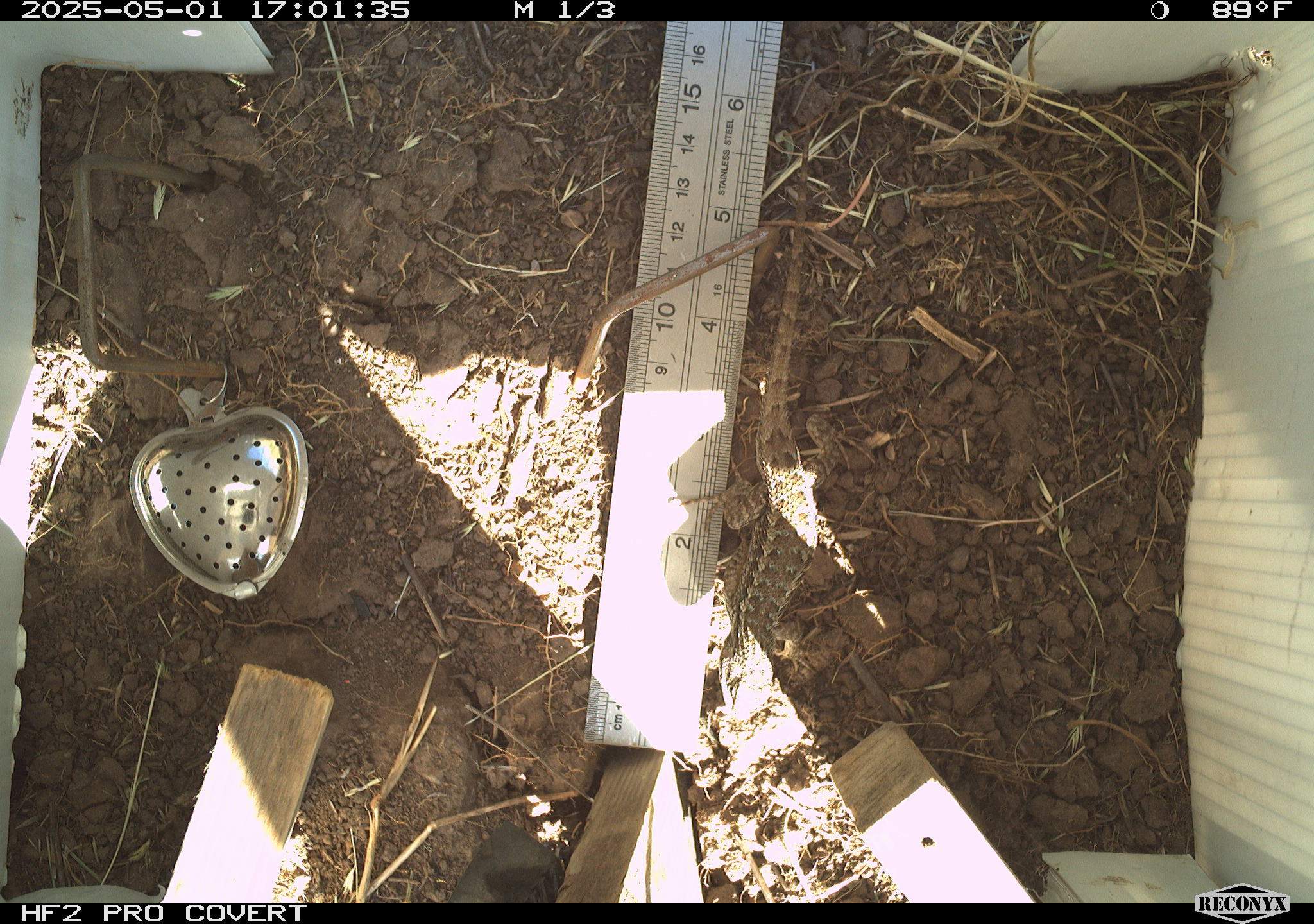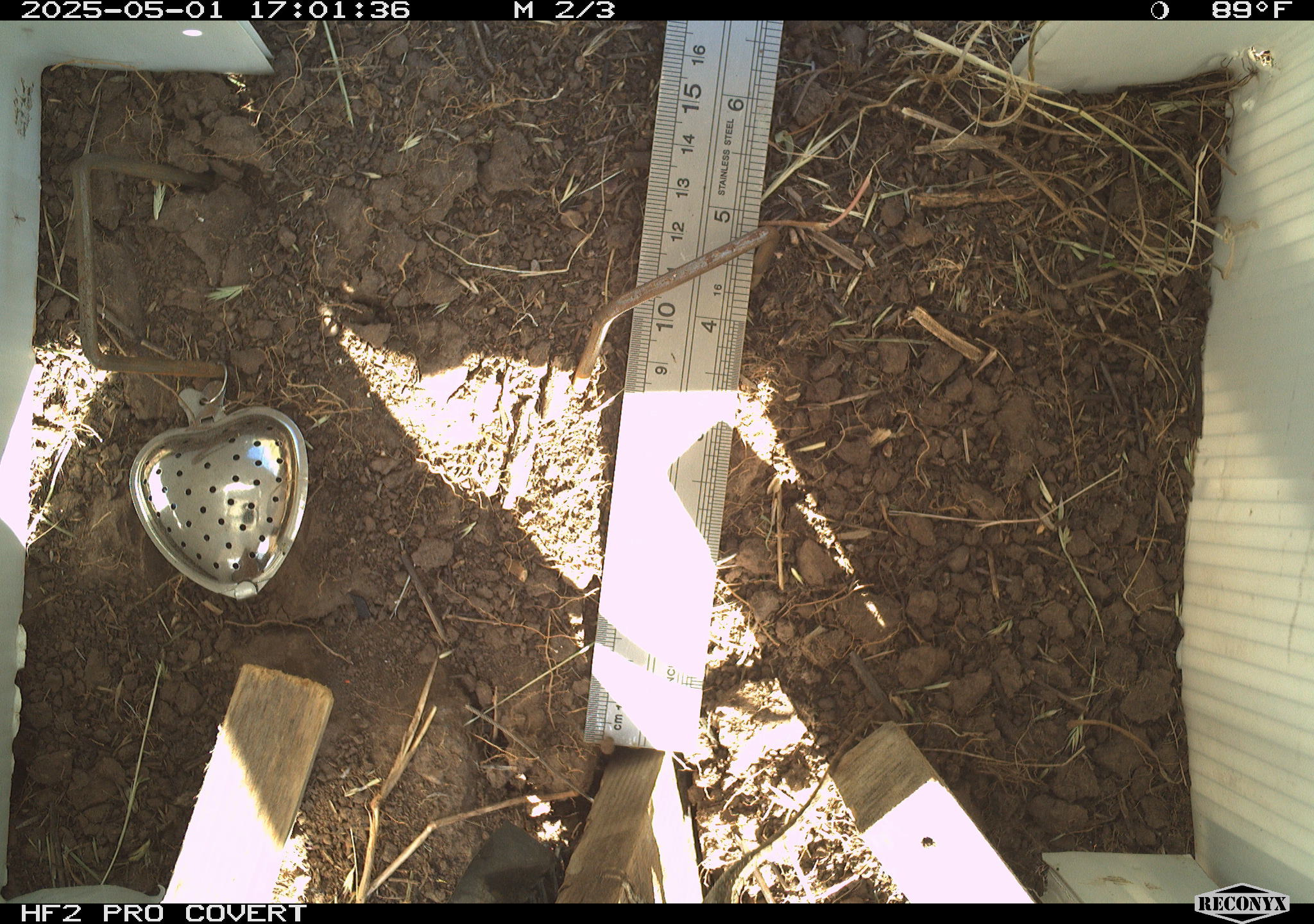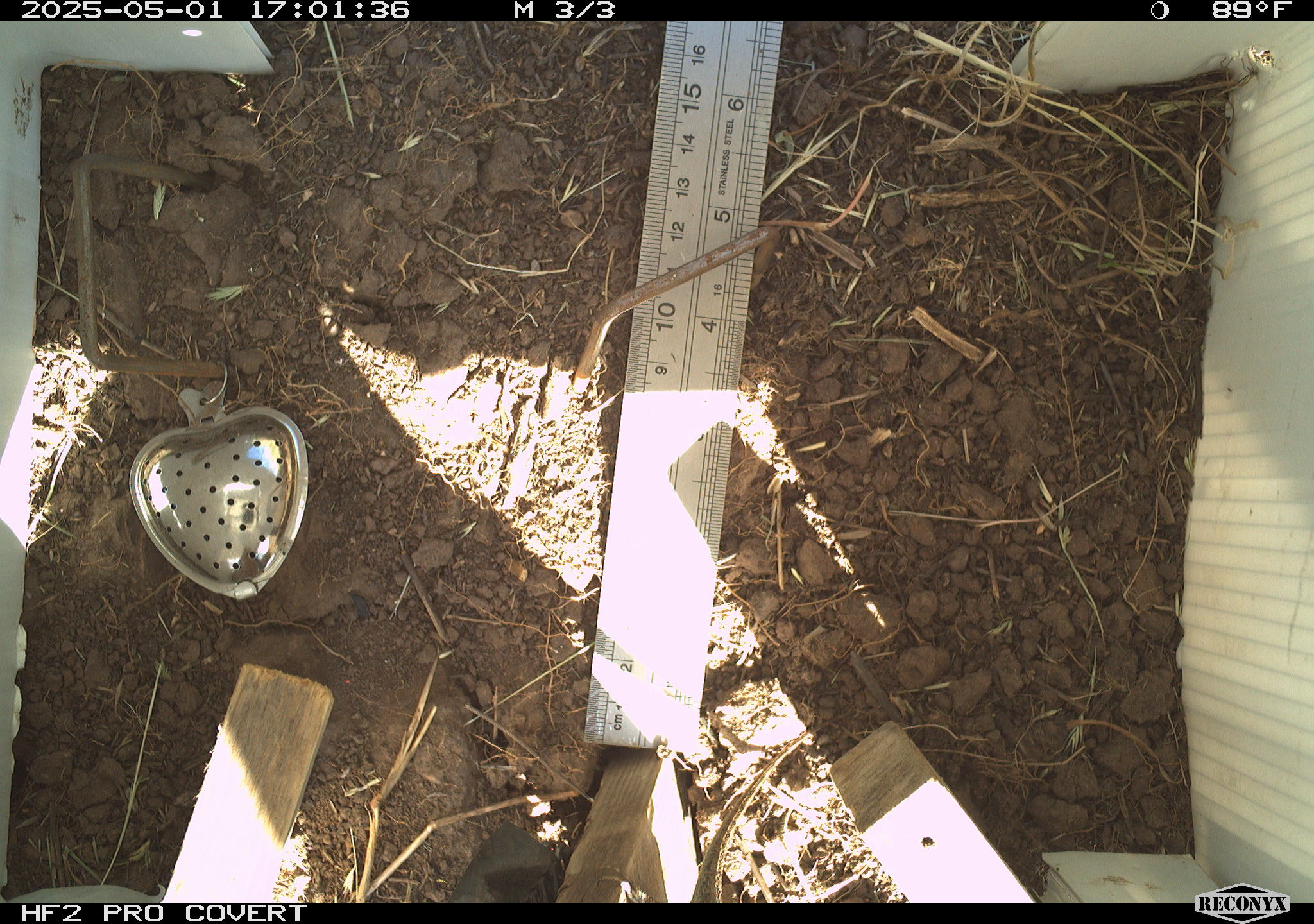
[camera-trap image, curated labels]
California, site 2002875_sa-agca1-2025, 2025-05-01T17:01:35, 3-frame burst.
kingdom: Animalia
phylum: Chordata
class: Reptilia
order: Squamata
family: Phrynosomatidae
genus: Sceloporus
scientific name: Sceloporus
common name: spiny lizards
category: sceloporus species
Sceloporus species (spiny lizards) (Sceloporus).